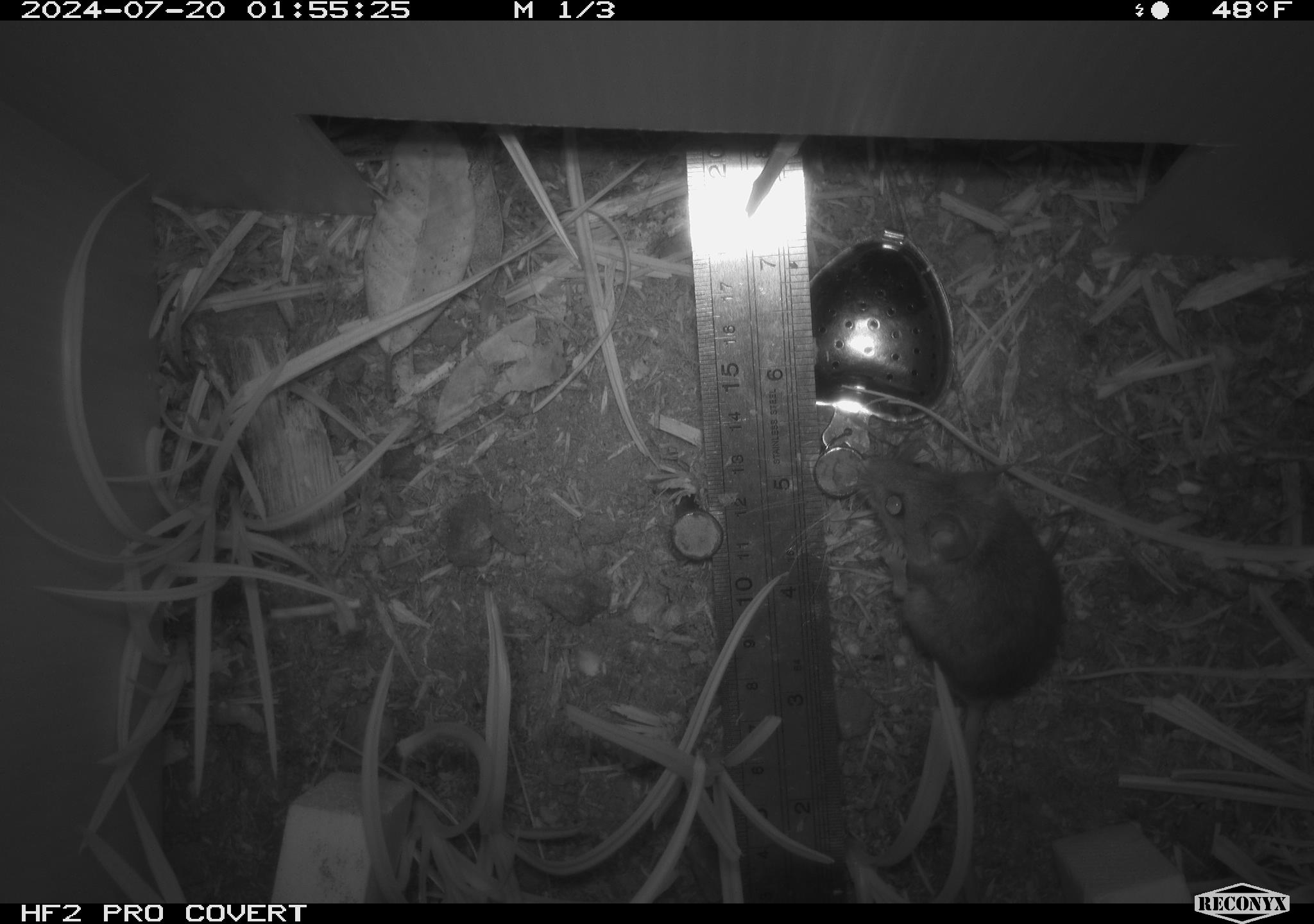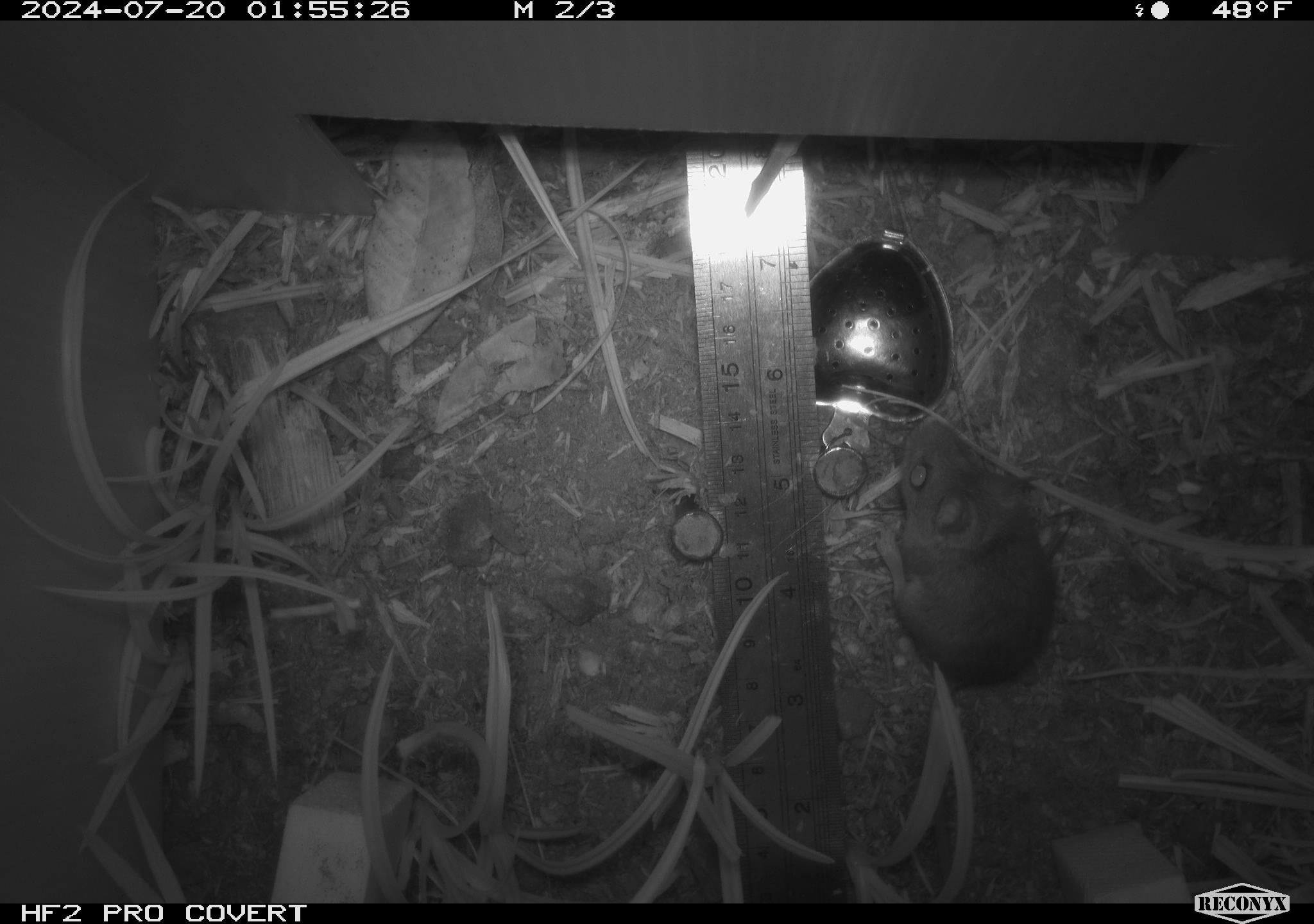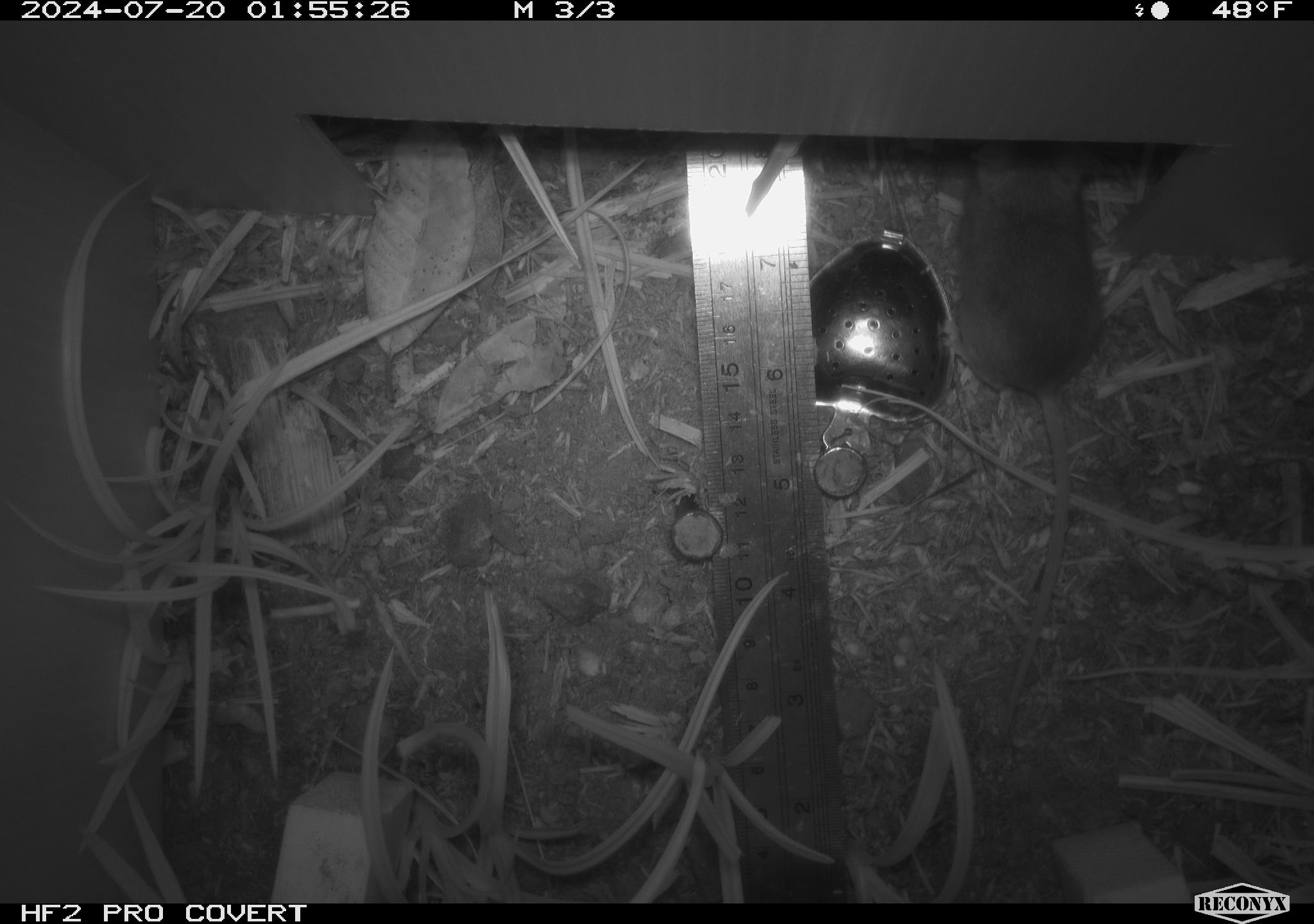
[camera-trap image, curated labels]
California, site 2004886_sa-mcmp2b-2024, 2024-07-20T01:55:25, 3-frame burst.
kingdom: Animalia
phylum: Chordata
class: Mammalia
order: Rodentia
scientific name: Rodentia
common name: mouse species